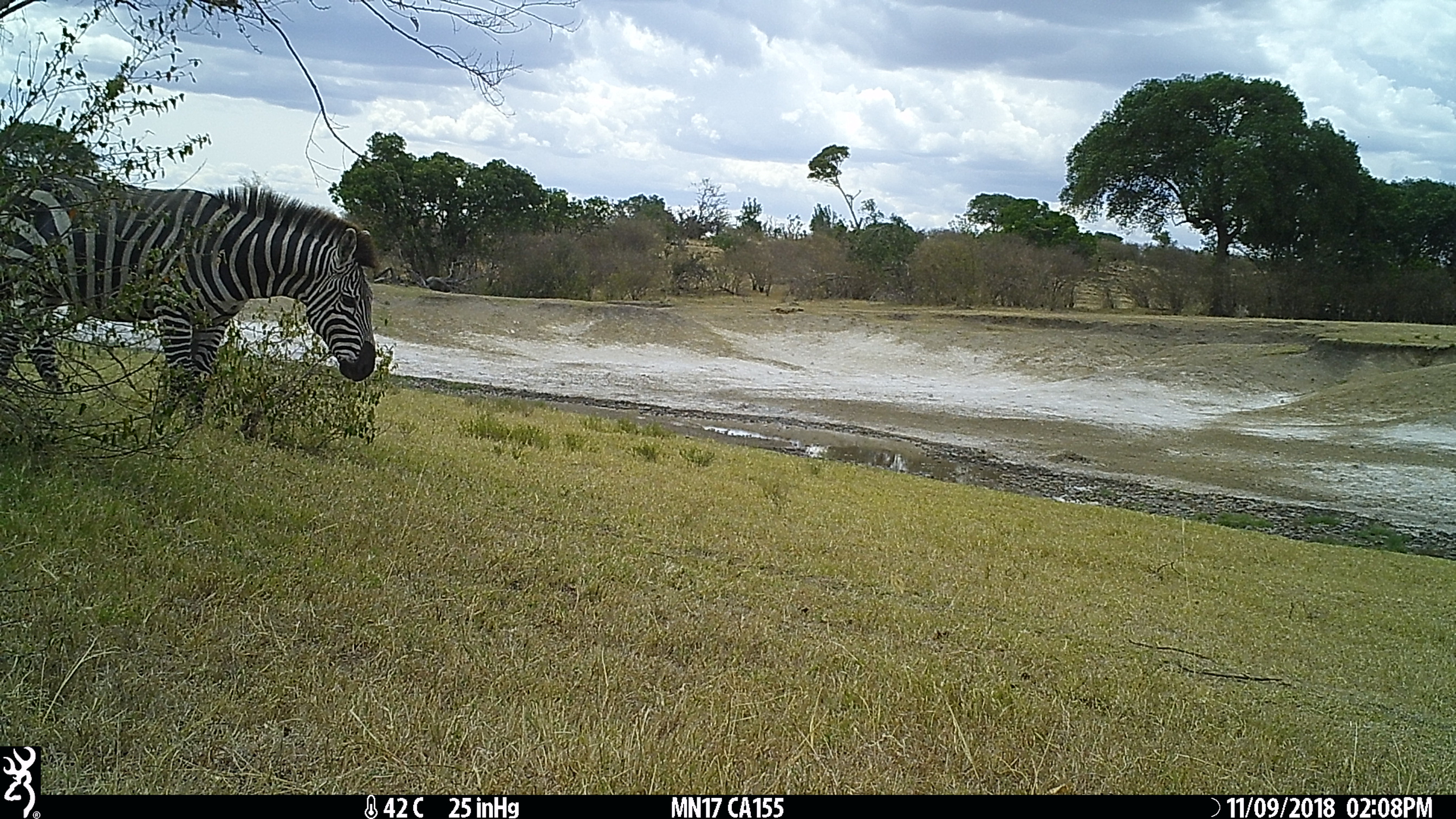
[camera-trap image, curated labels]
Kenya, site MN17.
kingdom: Animalia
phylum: Chordata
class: Mammalia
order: Perissodactyla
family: Equidae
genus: Equus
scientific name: Equus quagga burchellii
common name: burchell's zebra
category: zebra